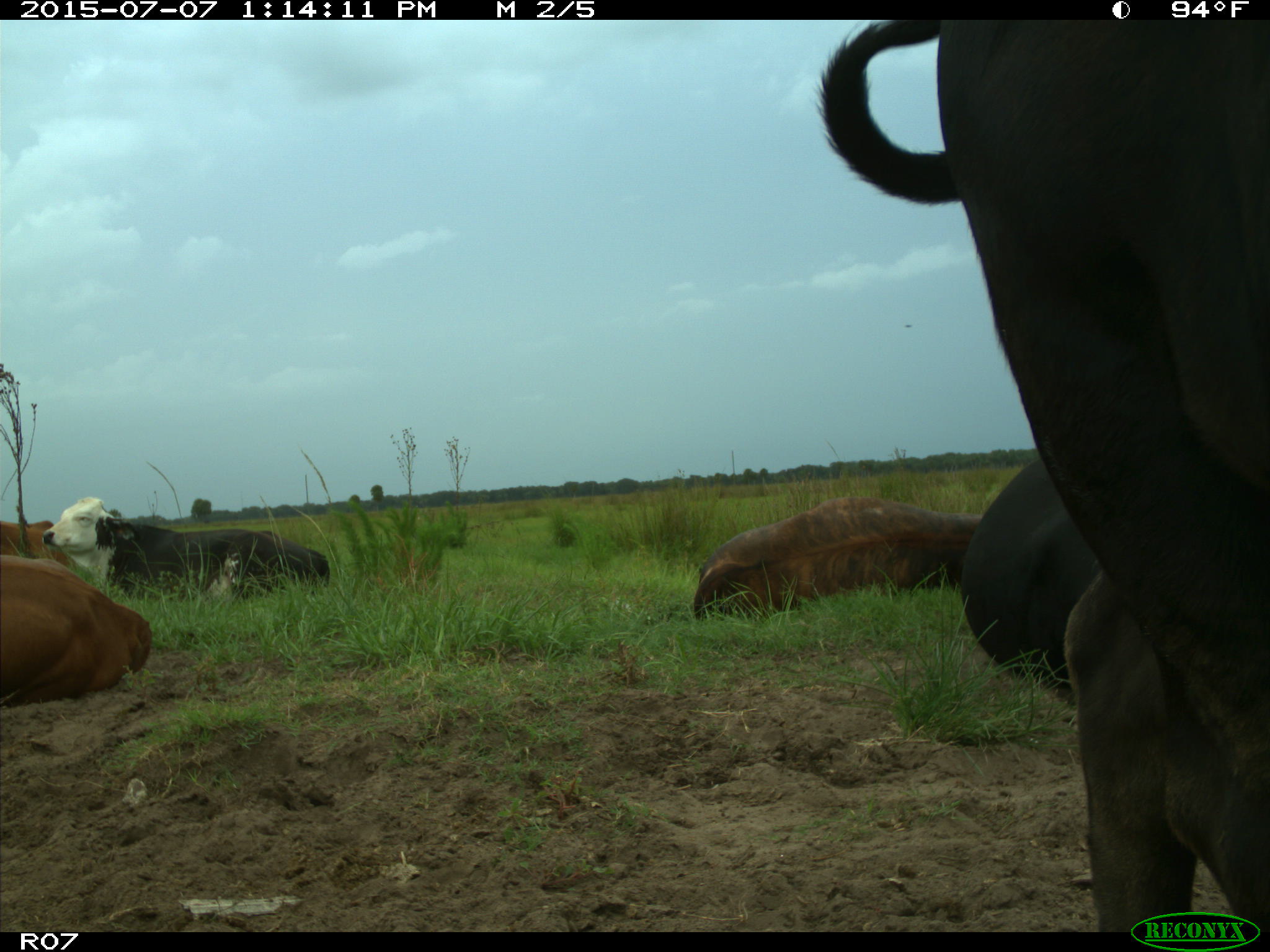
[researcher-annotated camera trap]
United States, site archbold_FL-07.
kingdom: Animalia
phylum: Chordata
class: Mammalia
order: Artiodactyla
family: Bovidae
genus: Bos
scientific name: Bos taurus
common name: domestic cow